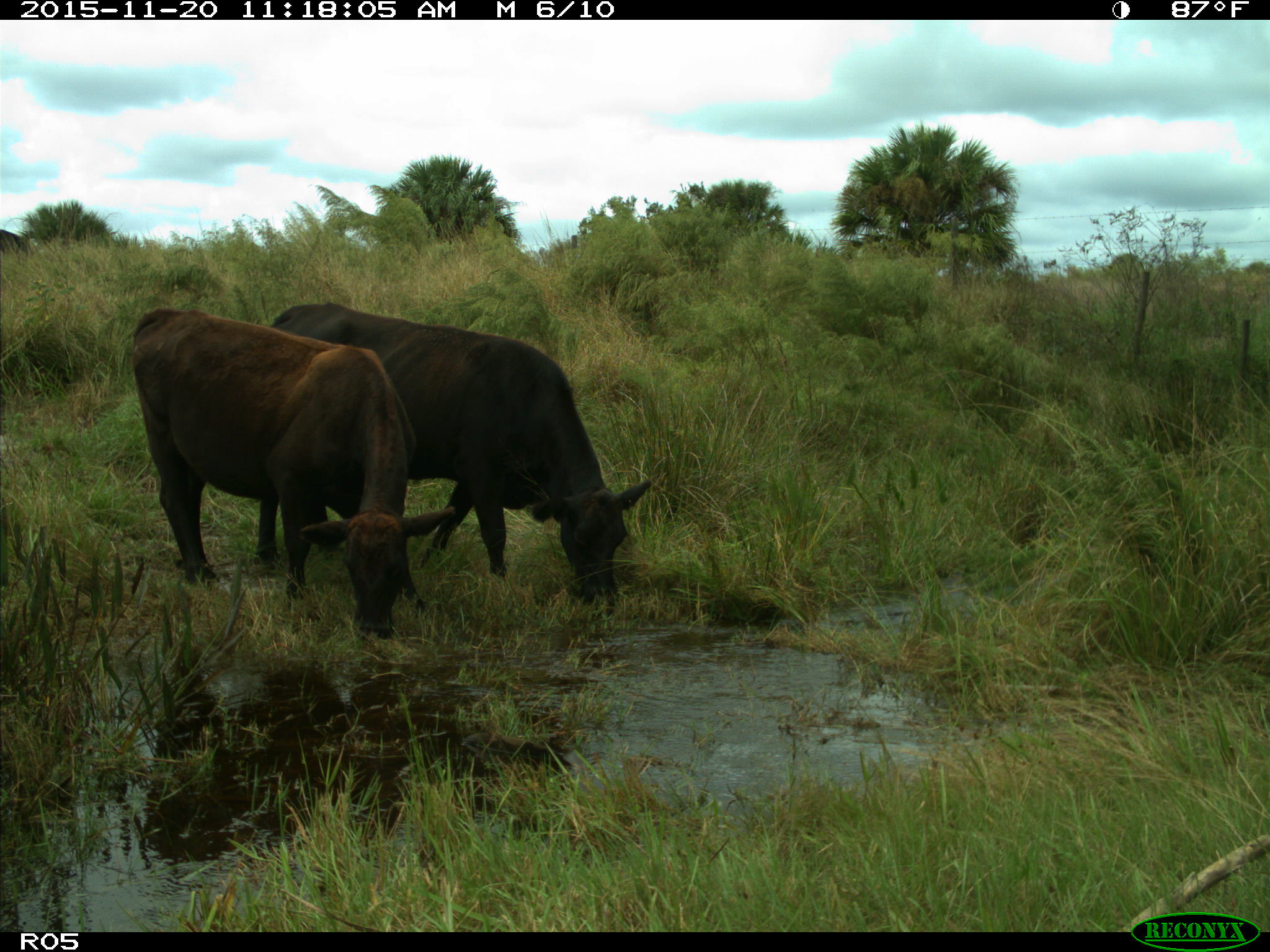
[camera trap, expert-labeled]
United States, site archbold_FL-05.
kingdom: Animalia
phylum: Chordata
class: Mammalia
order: Artiodactyla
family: Bovidae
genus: Bos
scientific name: Bos taurus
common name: domestic cow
Bos taurus (domestic cow).